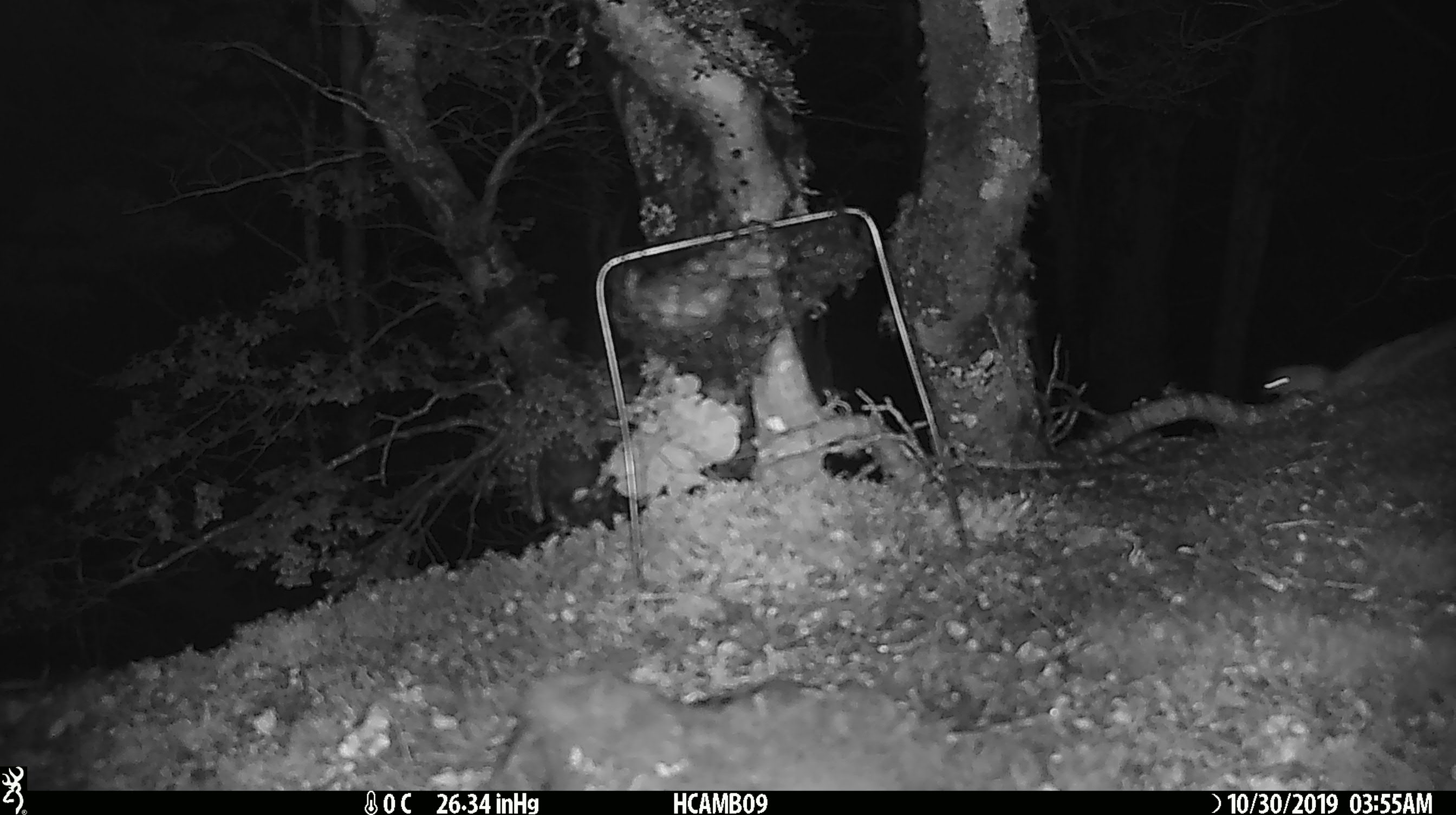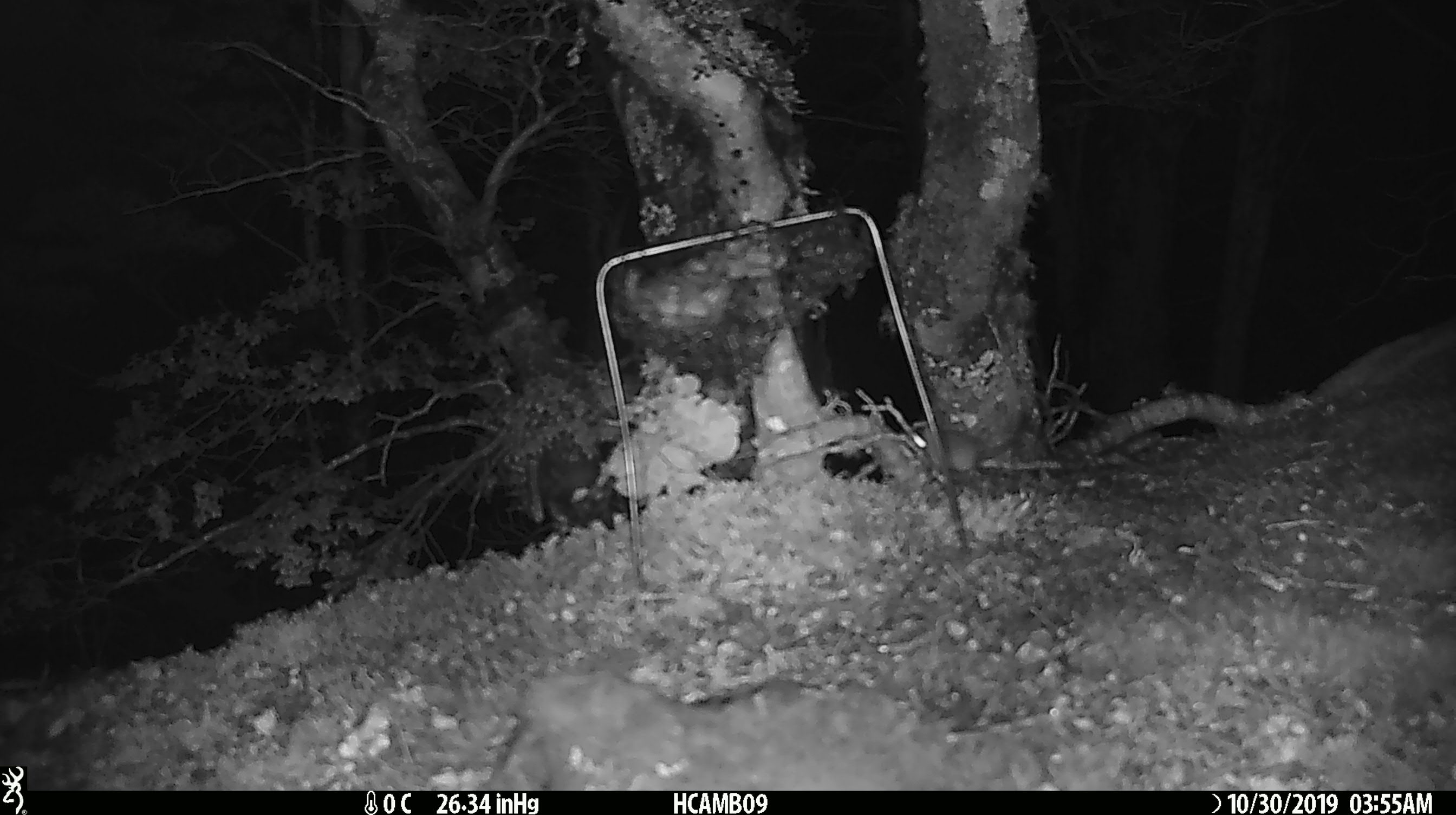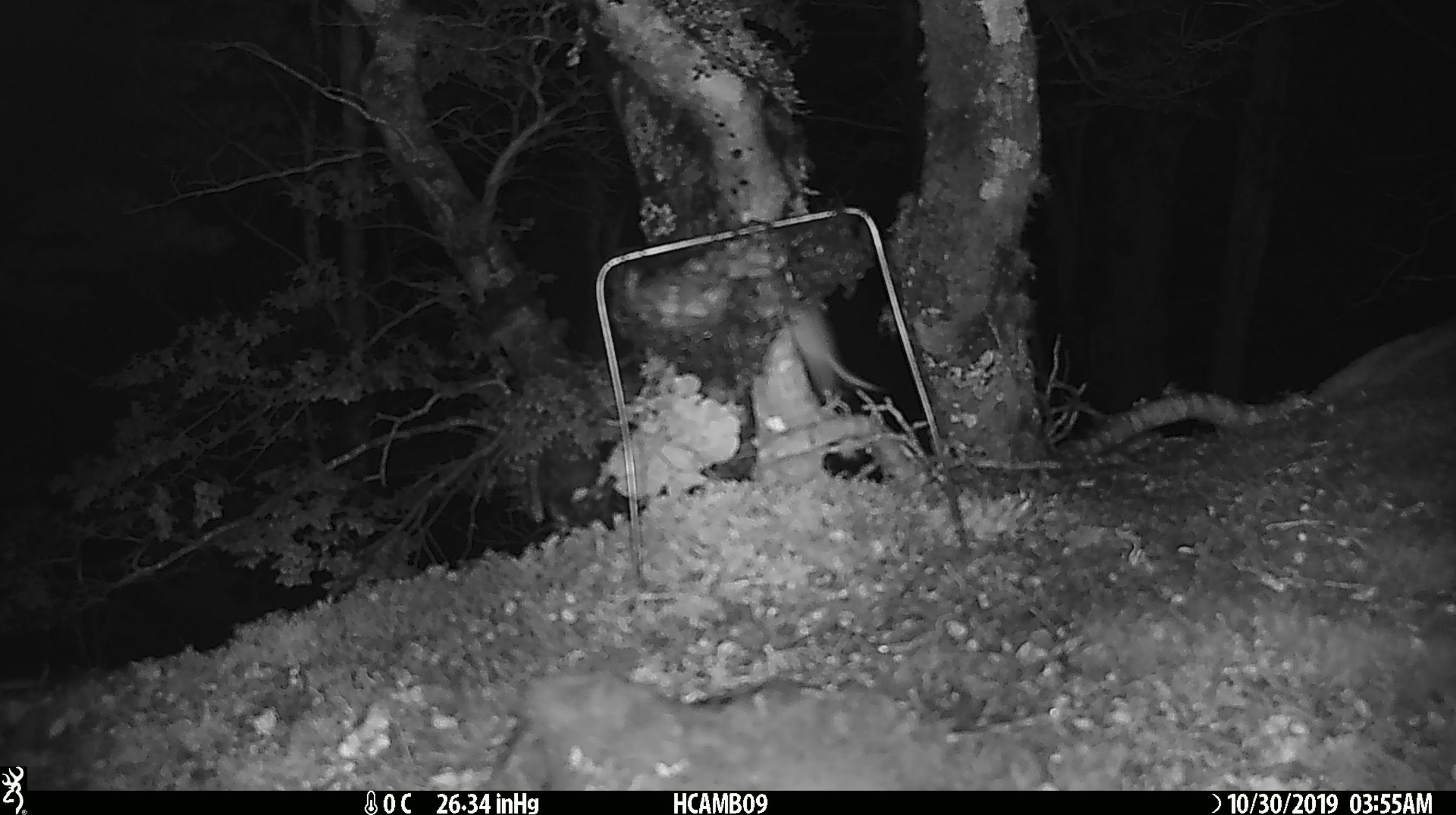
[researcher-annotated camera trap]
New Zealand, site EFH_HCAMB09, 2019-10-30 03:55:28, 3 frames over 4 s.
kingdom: Animalia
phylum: Chordata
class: Mammalia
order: Rodentia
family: Muridae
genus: Mus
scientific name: Mus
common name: mouse